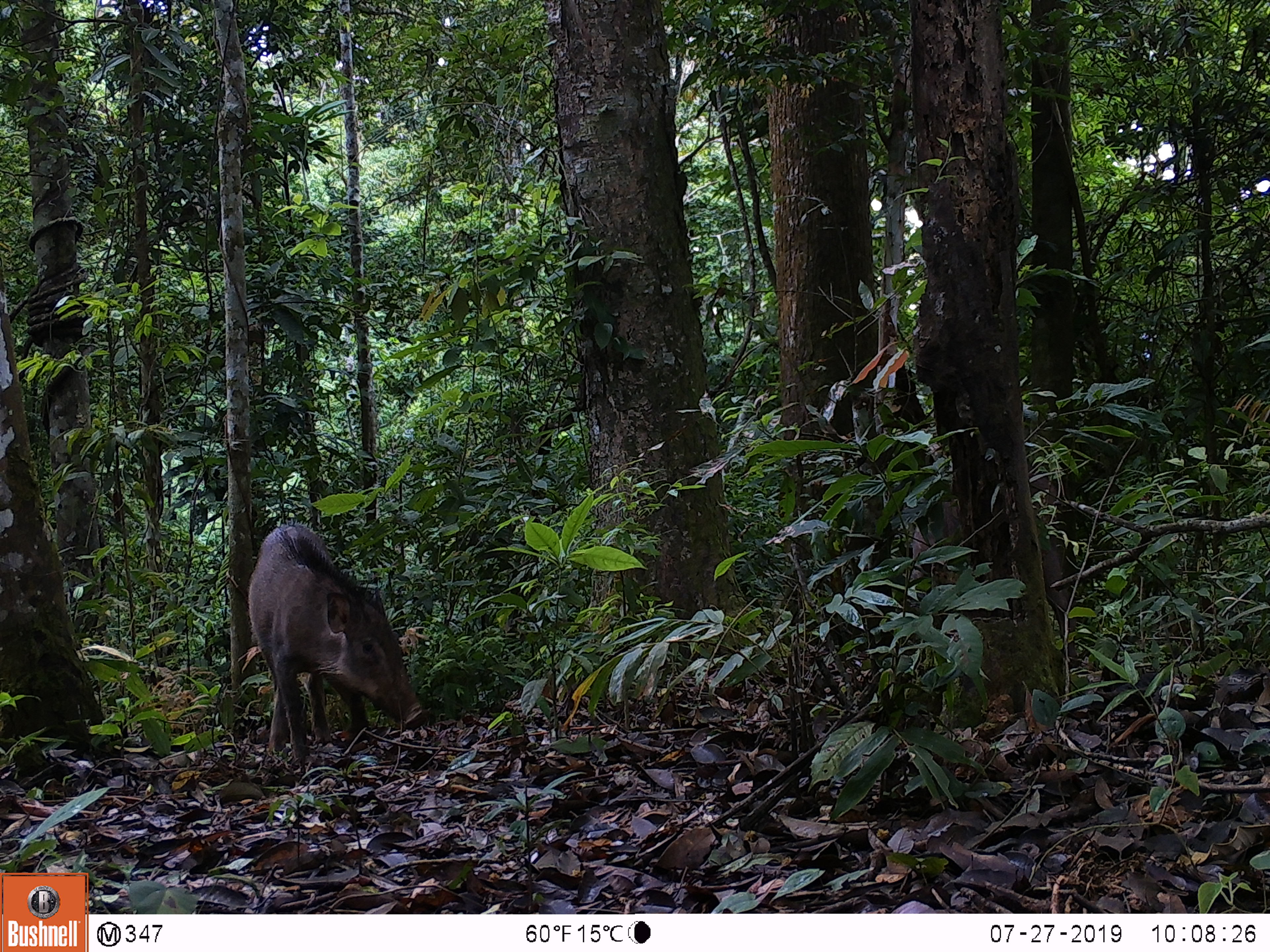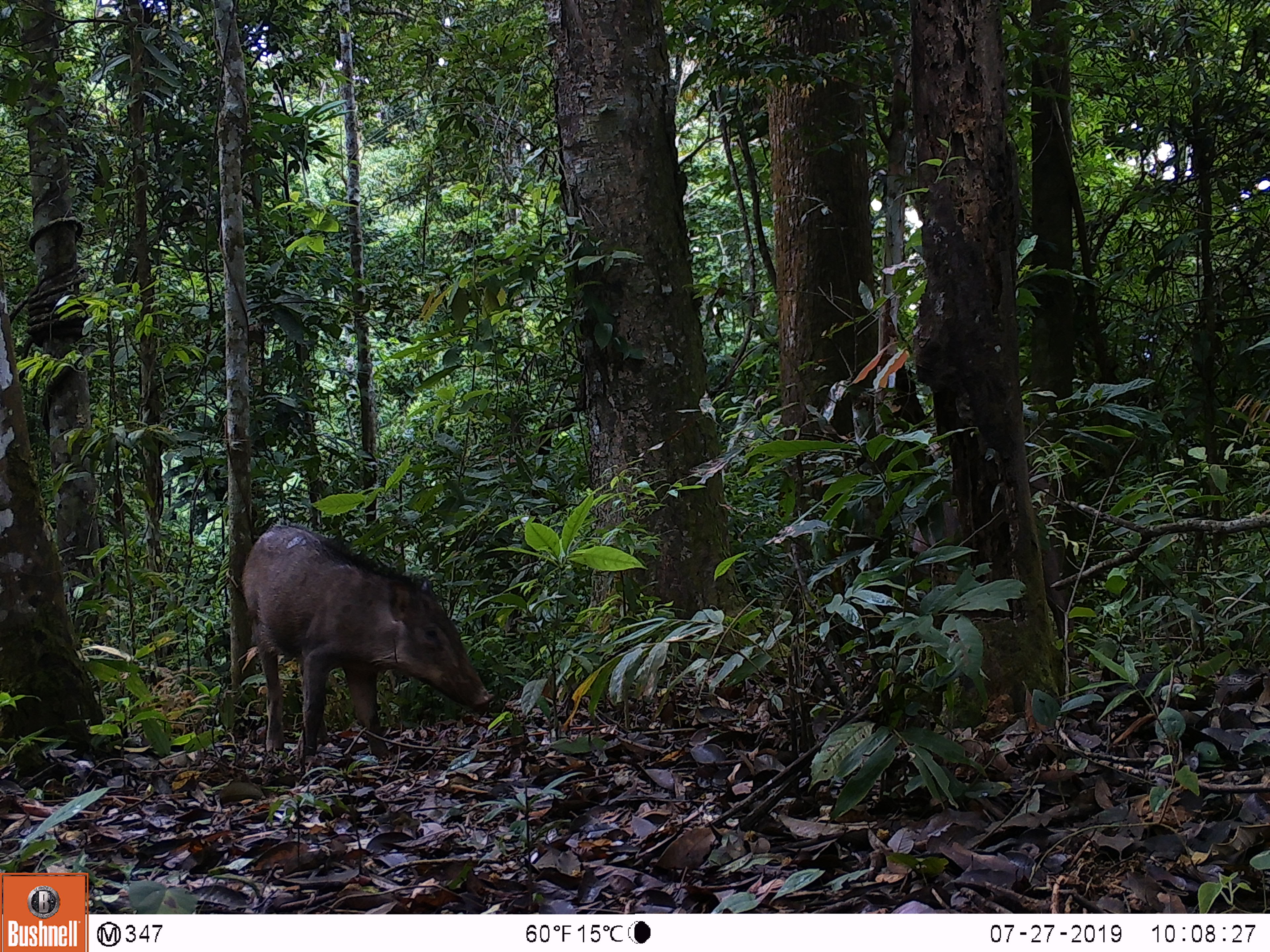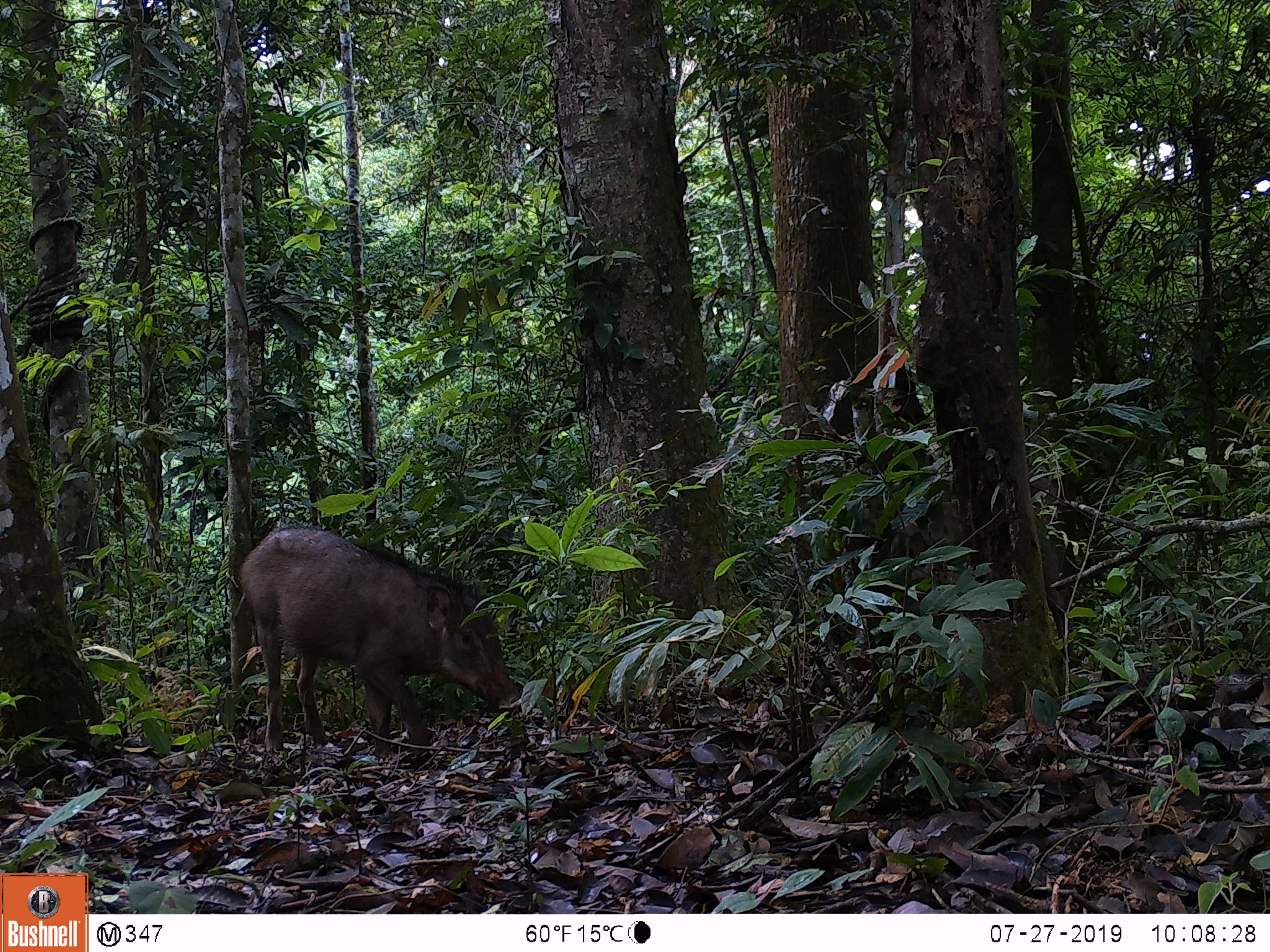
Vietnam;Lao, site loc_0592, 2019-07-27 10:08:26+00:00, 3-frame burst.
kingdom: Animalia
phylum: Chordata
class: Mammalia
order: Artiodactyla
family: Suidae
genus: Sus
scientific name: Sus scrofa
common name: eurasian wild pig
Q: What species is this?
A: Eurasian wild pig (Sus scrofa).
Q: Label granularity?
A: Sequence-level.